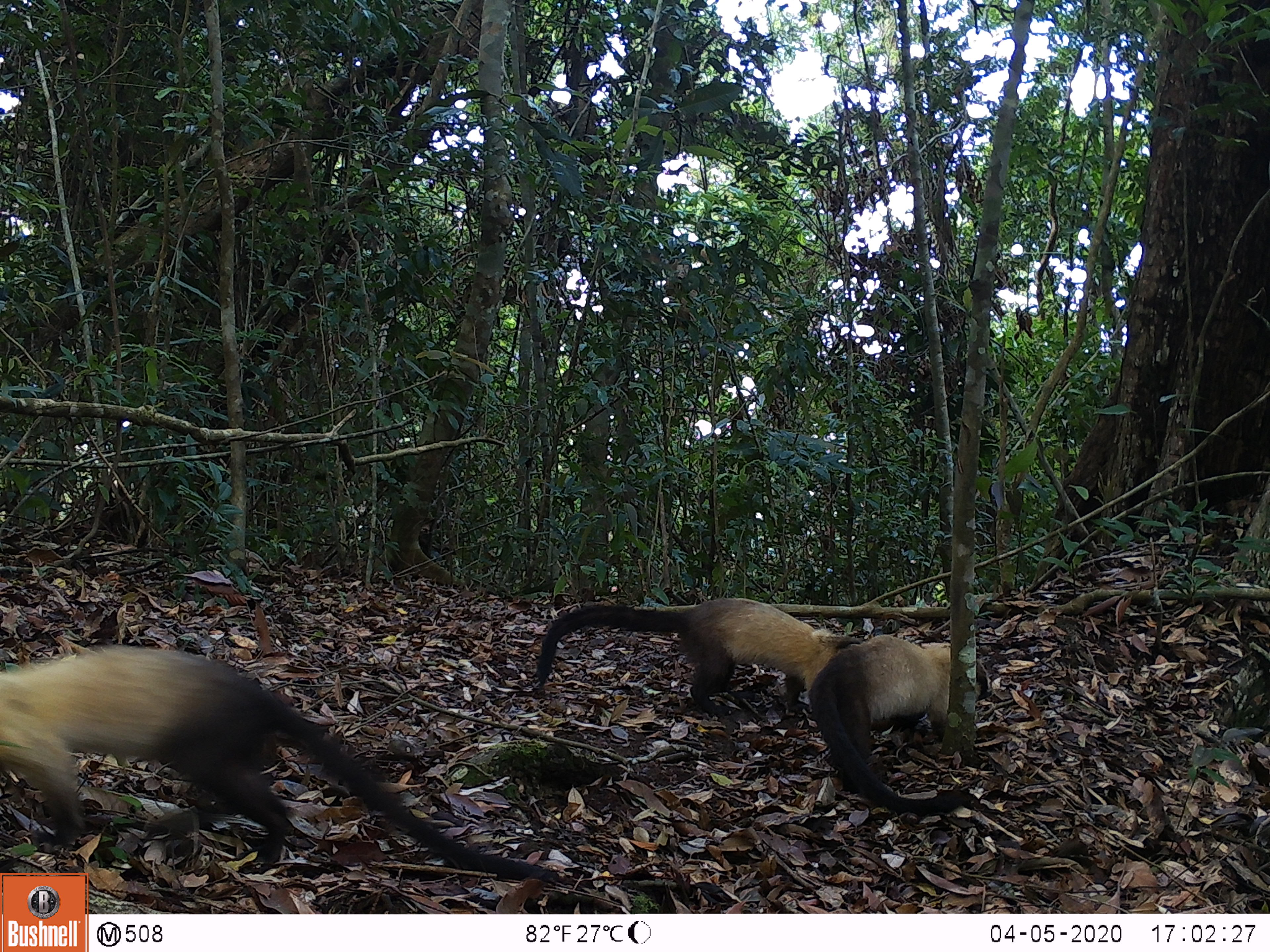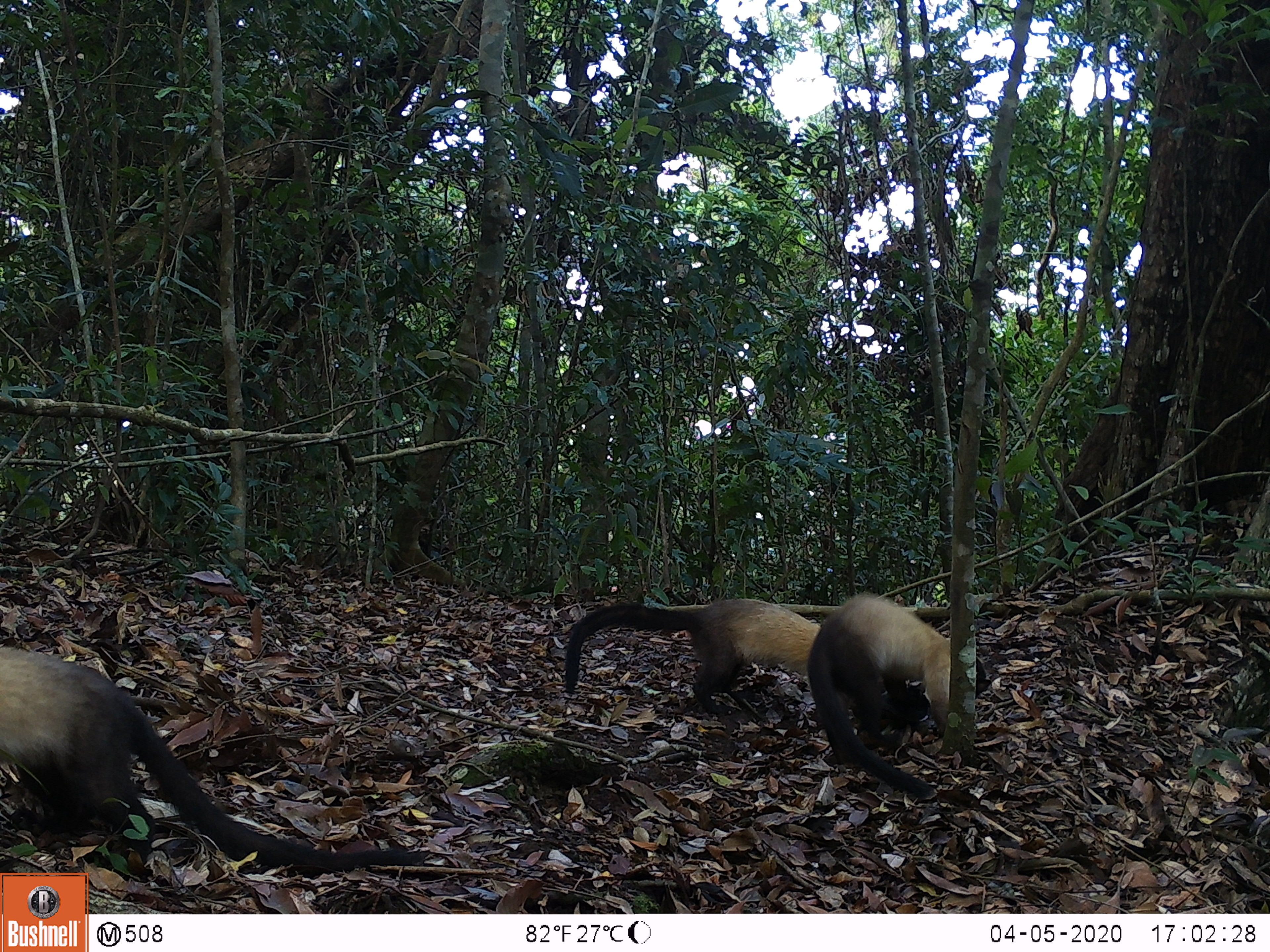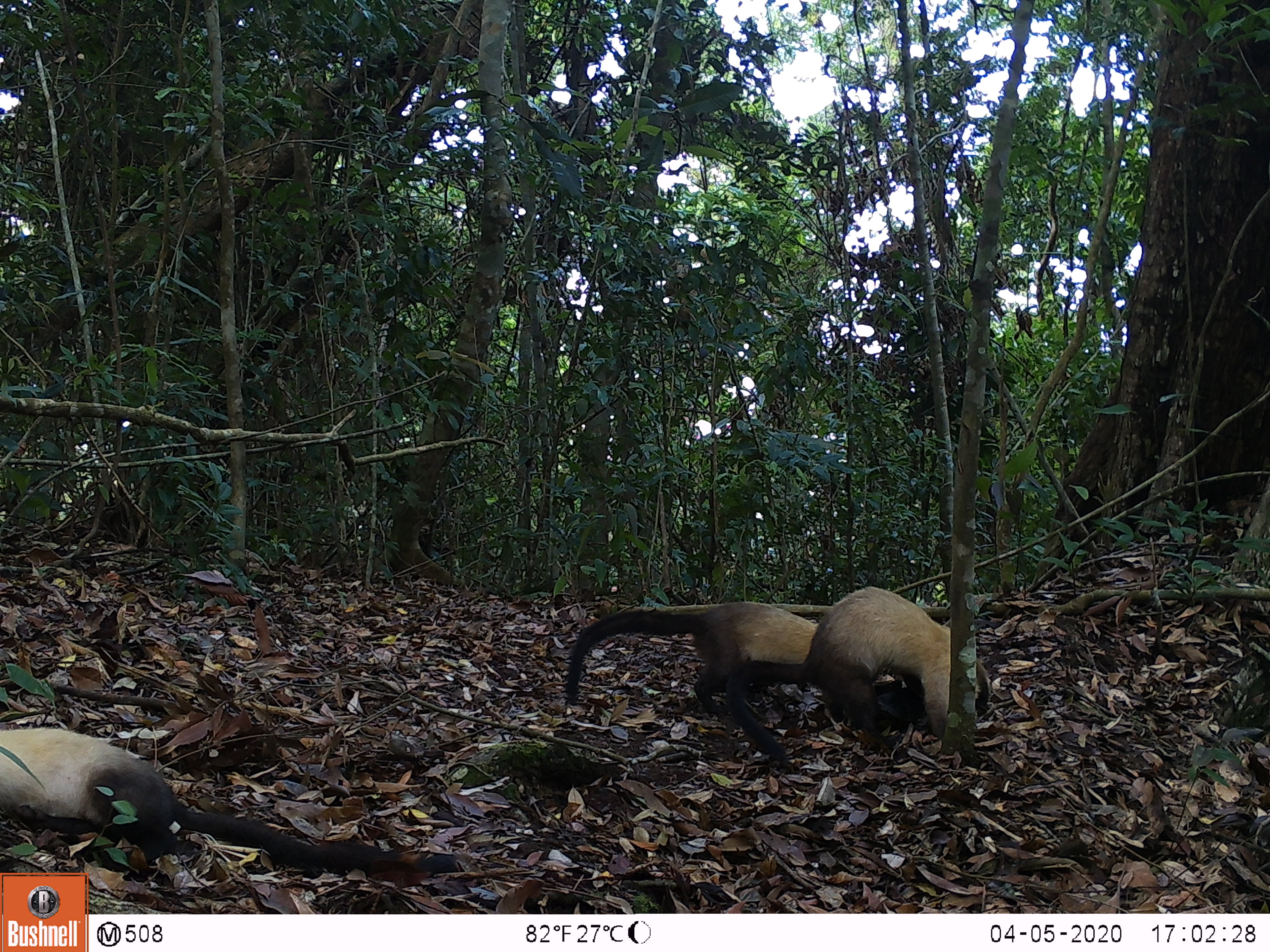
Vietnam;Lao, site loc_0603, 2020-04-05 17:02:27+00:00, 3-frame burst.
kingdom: Animalia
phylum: Chordata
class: Mammalia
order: Carnivora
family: Mustelidae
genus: Martes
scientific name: Martes flavigula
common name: yellow-throated marten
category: yellow throated marten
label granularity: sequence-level